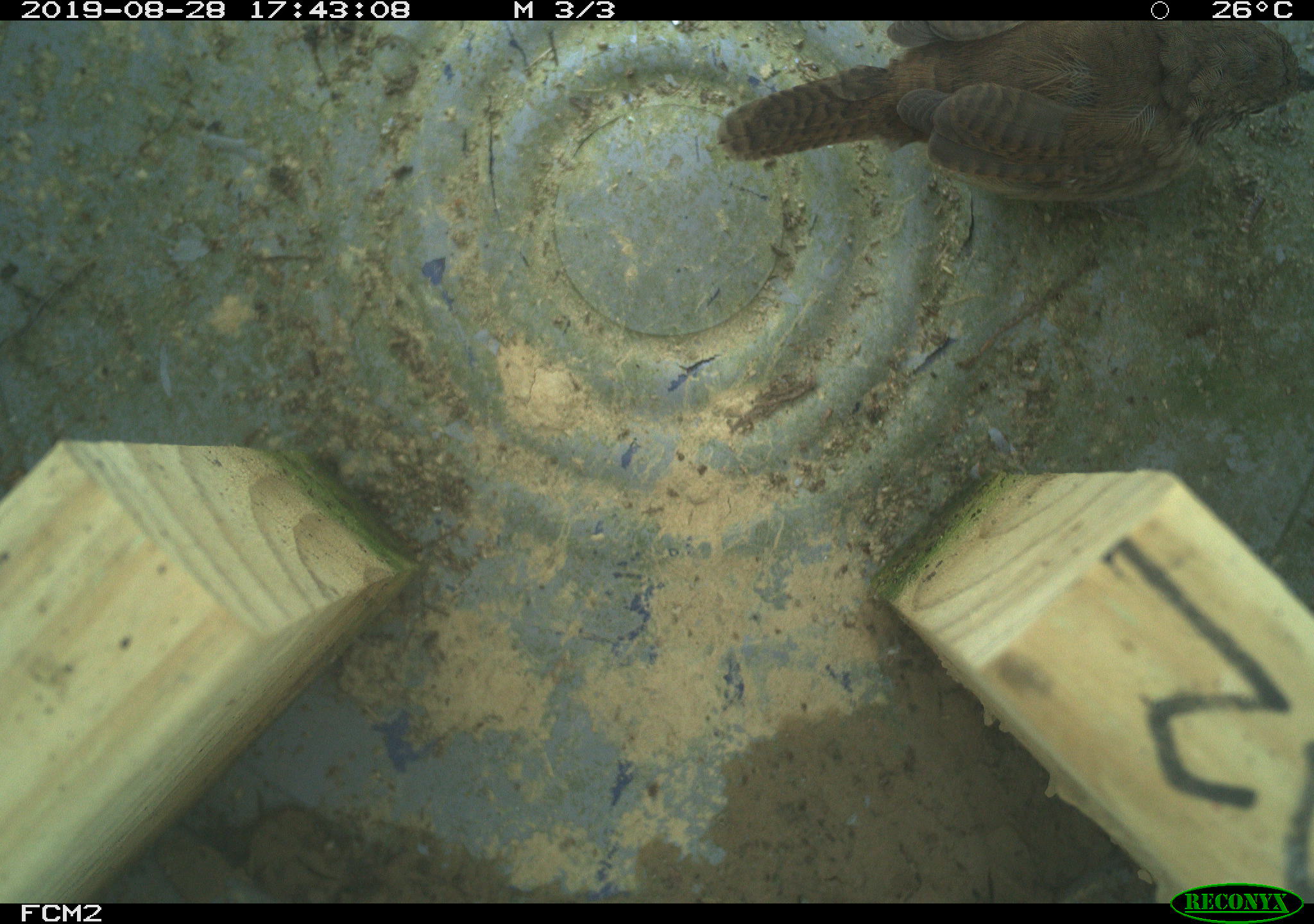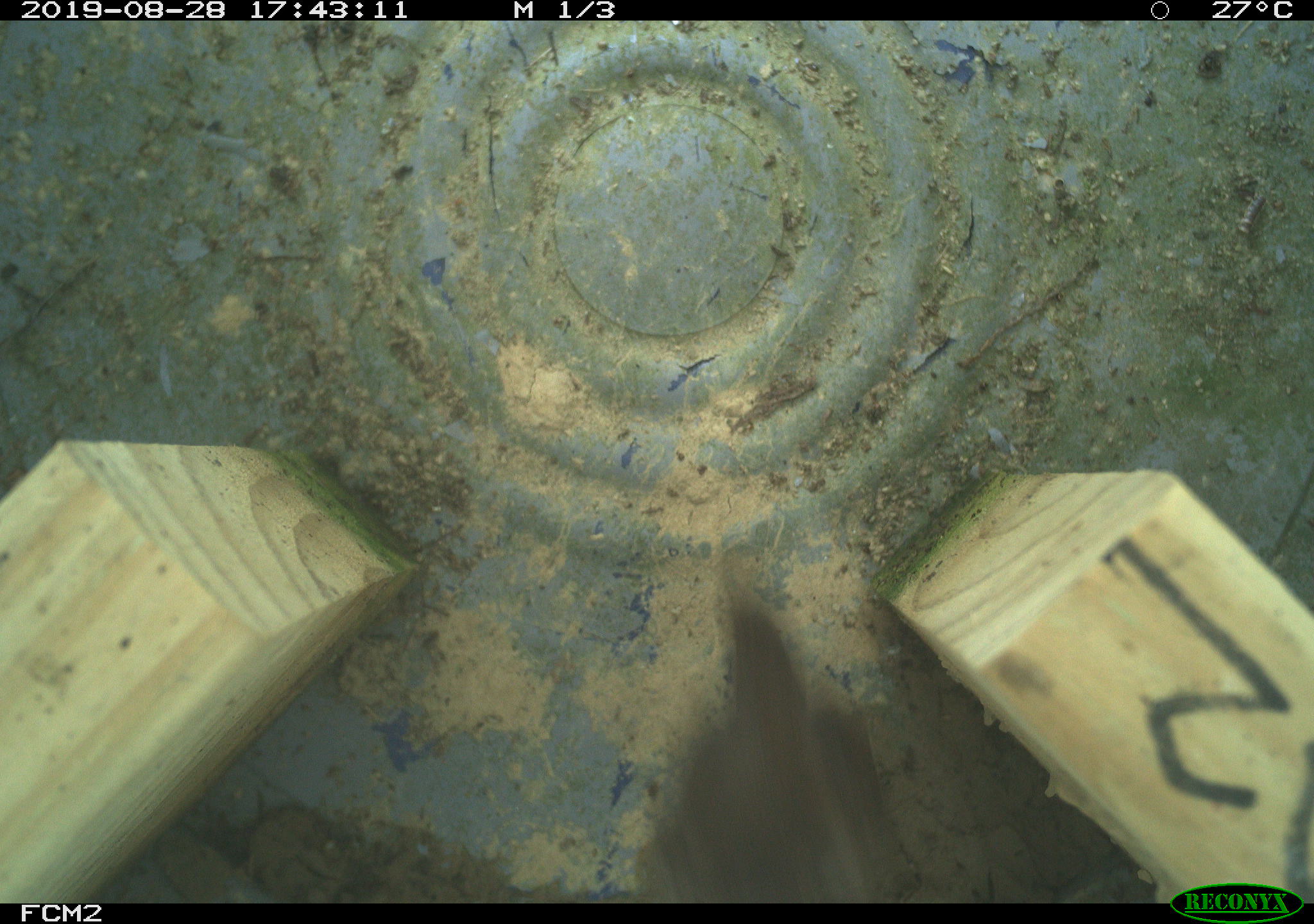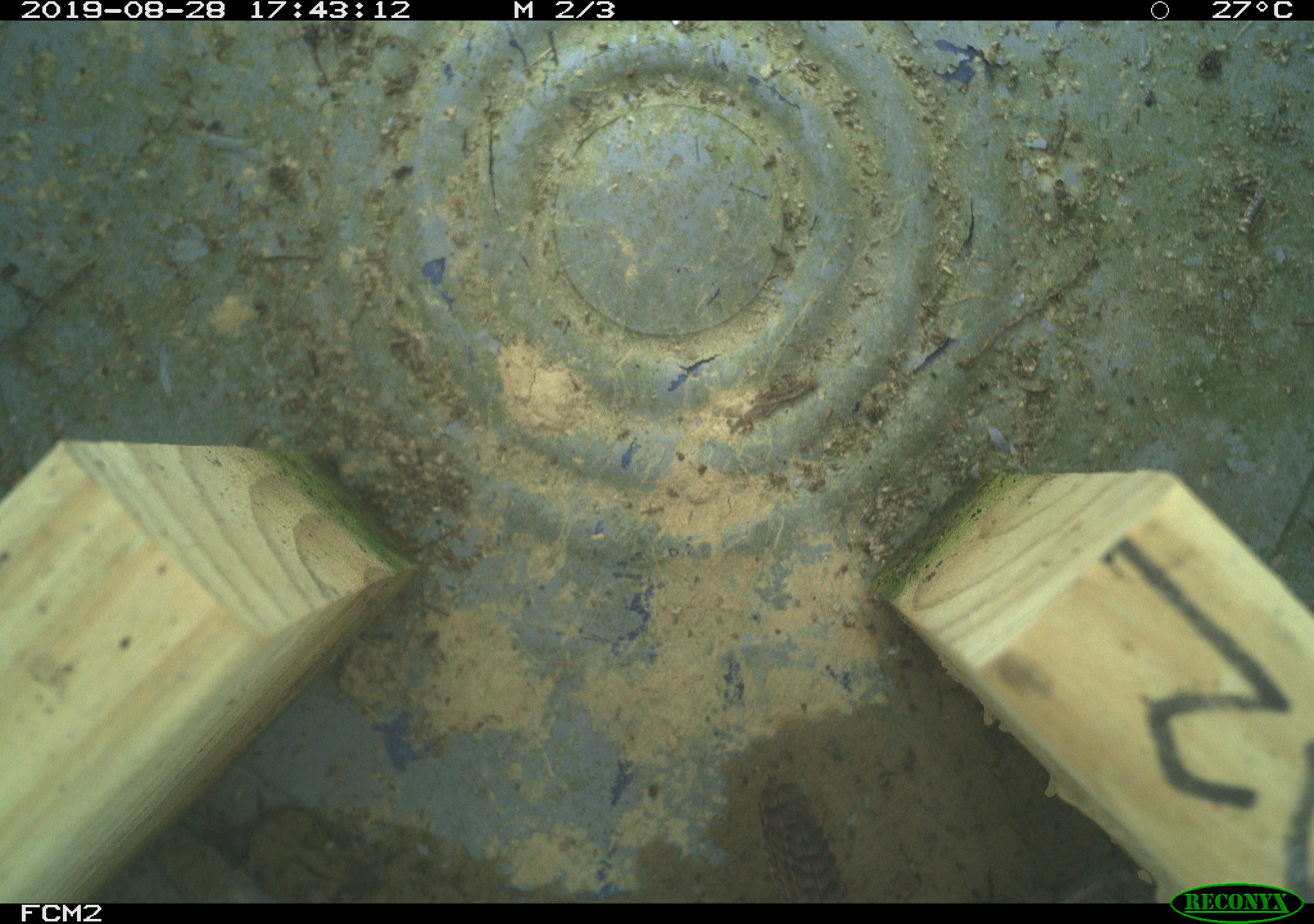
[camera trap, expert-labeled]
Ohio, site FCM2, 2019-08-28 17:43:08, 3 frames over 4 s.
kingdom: Animalia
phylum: Chordata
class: Aves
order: Passeriformes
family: Troglodytidae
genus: Troglodytes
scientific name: Troglodytes aedon aedon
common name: northern house wren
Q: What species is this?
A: Northern house wren (Troglodytes aedon aedon).